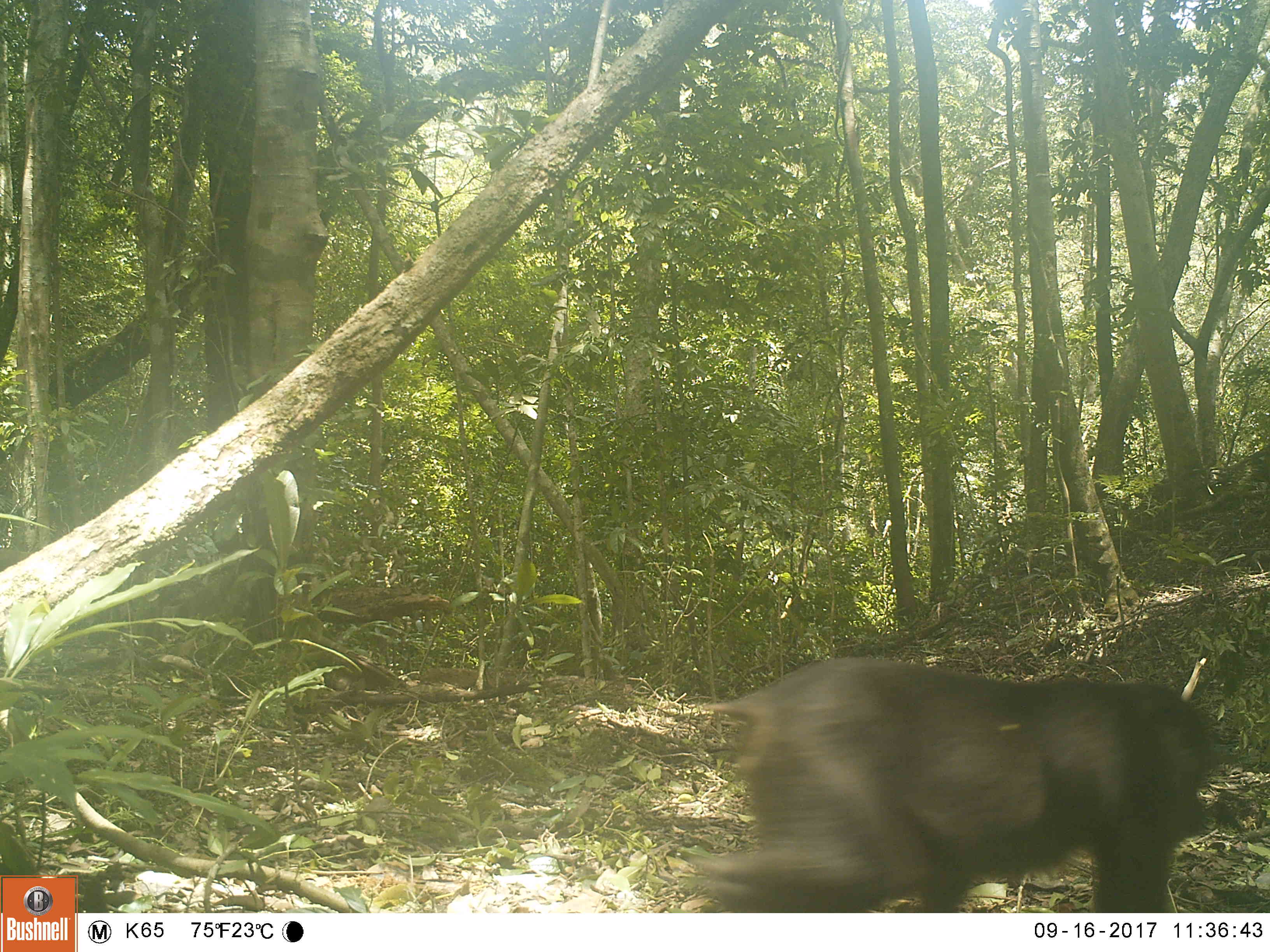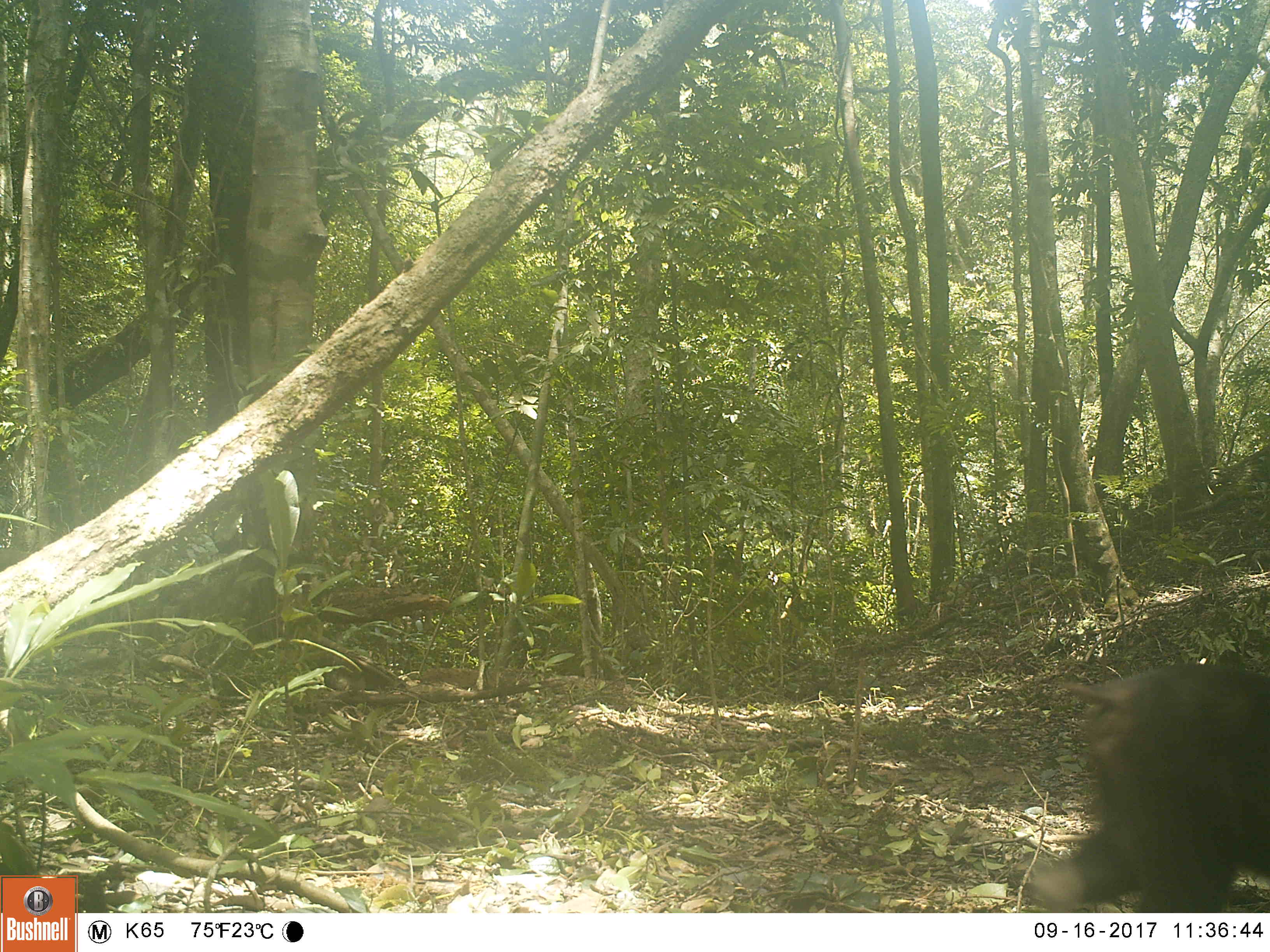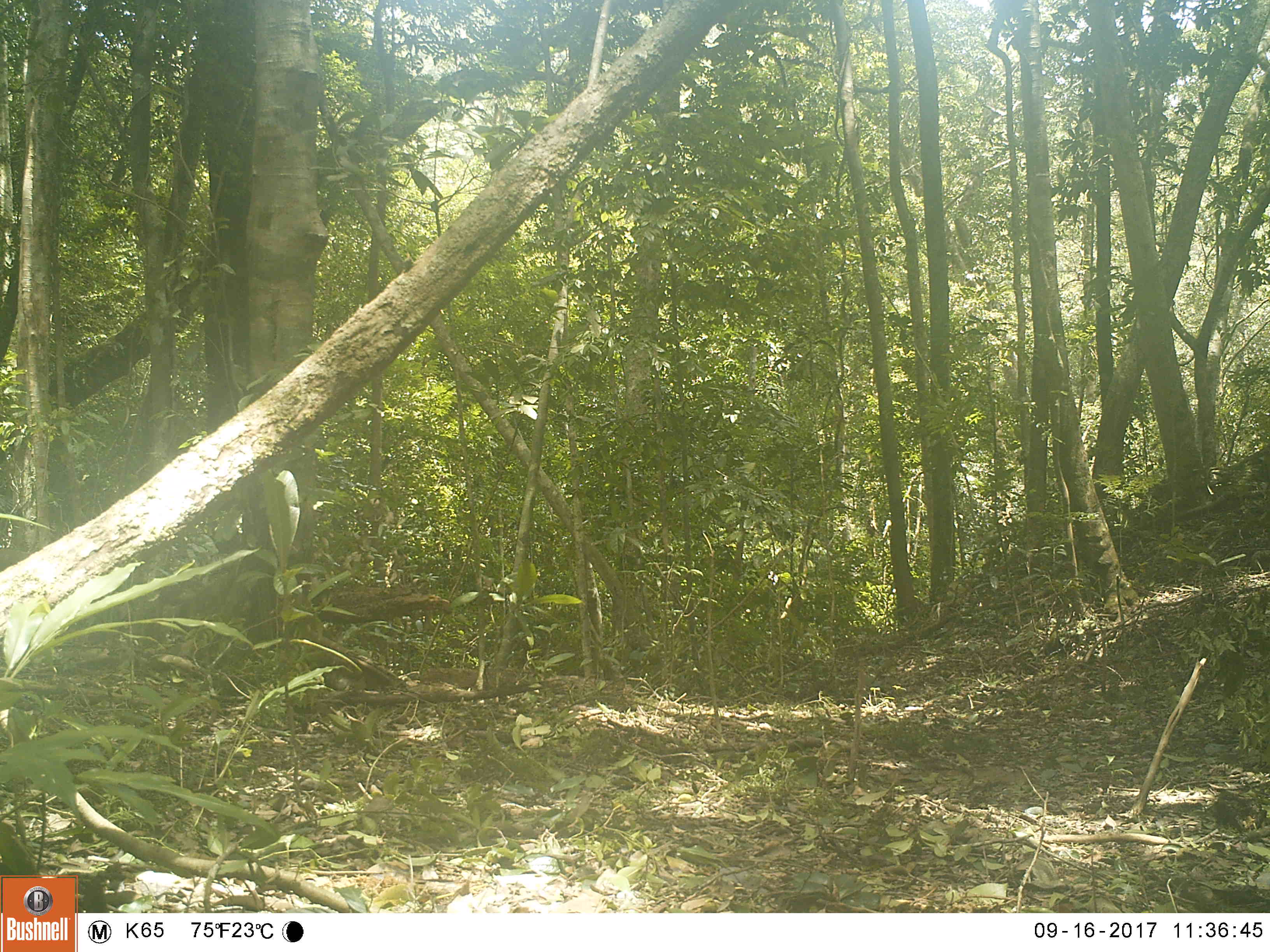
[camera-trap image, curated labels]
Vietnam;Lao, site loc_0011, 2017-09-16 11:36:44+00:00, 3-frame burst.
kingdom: Animalia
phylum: Chordata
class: Mammalia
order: Primates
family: Cercopithecidae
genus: Macaca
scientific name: Macaca arctoides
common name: stump-tailed macaque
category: stump tailed macaque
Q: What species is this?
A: Stump tailed macaque (stump-tailed macaque) (Macaca arctoides).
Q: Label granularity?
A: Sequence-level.